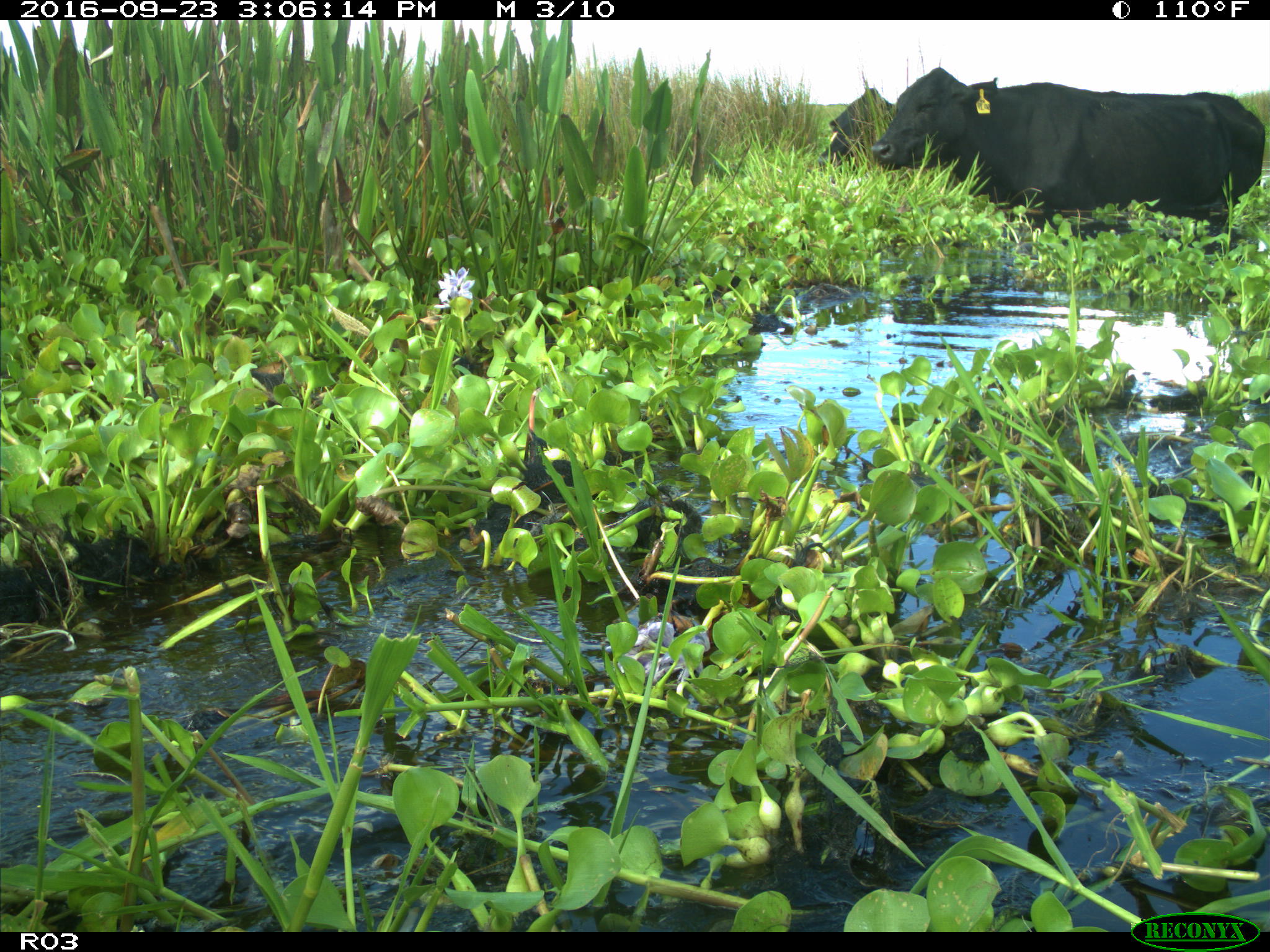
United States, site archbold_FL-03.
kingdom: Animalia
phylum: Chordata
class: Mammalia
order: Artiodactyla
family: Bovidae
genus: Bos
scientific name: Bos taurus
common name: domestic cow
Bos taurus (domestic cow).